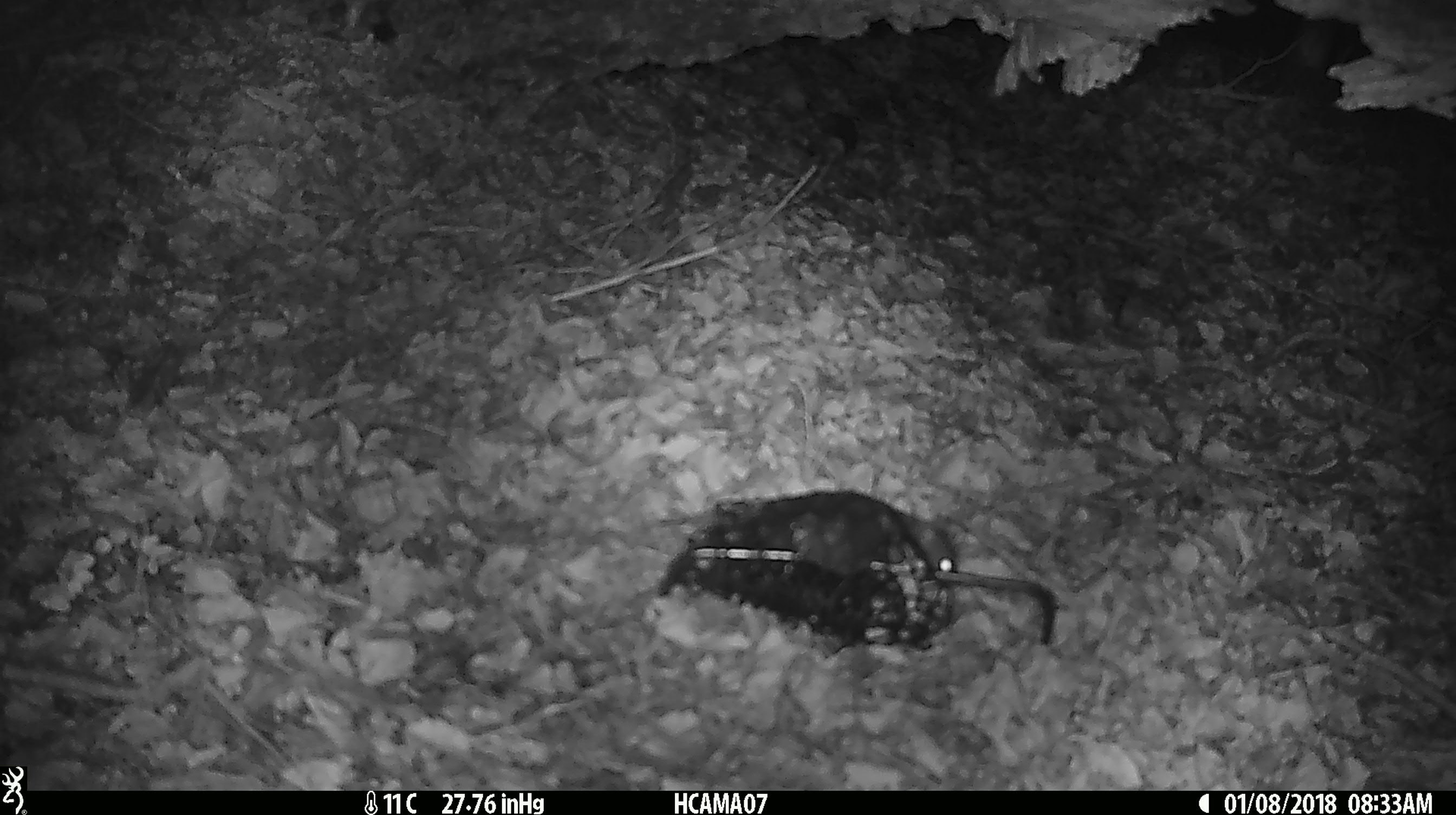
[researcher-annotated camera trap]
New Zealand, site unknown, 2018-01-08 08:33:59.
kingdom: Animalia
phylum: Chordata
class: Mammalia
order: Rodentia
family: Muridae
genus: Mus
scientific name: Mus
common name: mouse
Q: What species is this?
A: Mouse (Mus).